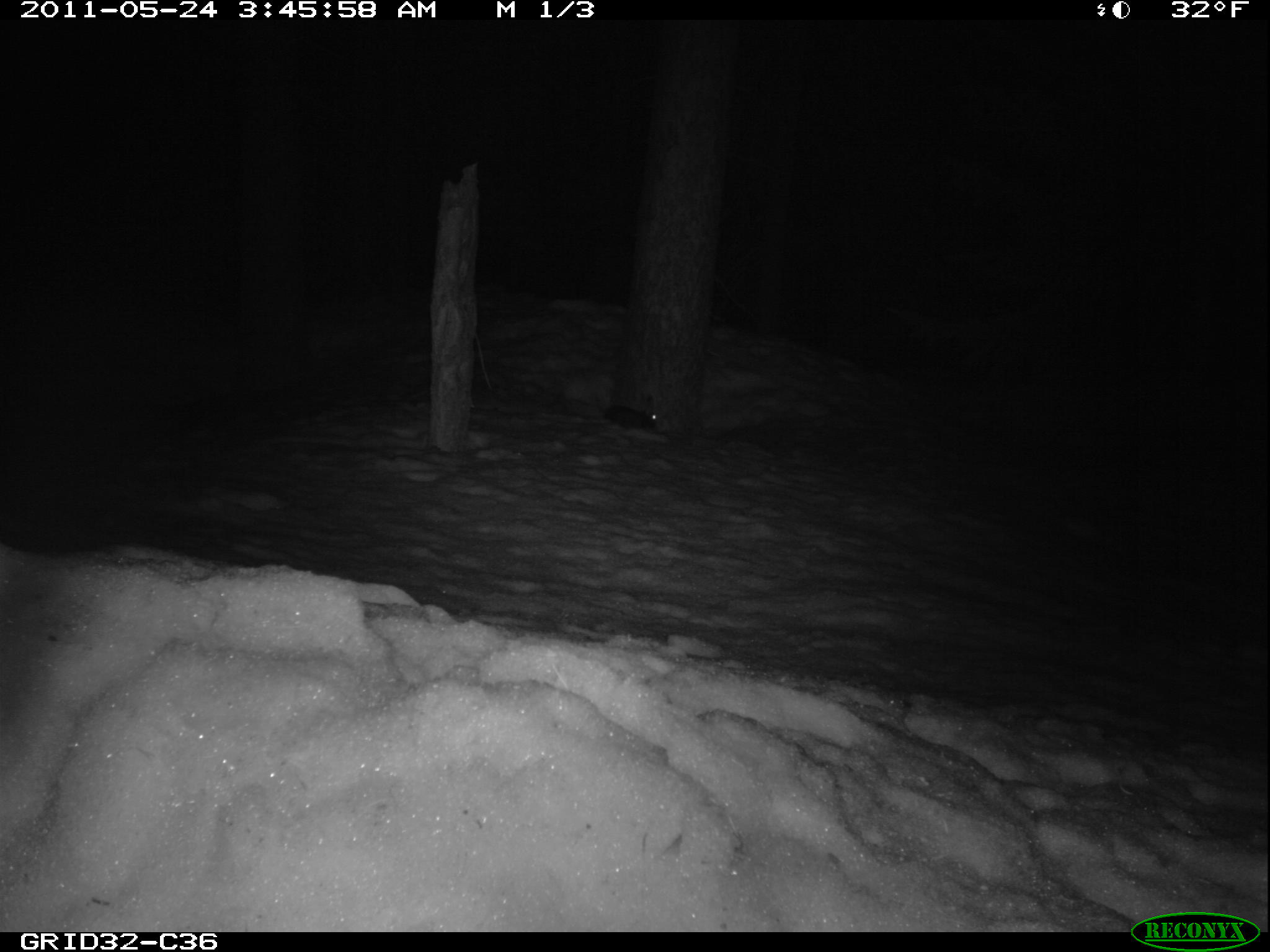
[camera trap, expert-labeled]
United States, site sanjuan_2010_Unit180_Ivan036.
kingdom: Animalia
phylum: Chordata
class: Mammalia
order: Lagomorpha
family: Leporidae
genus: Lepus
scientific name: Lepus americanus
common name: snowshoe hare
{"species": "Lepus americanus (snowshoe hare)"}